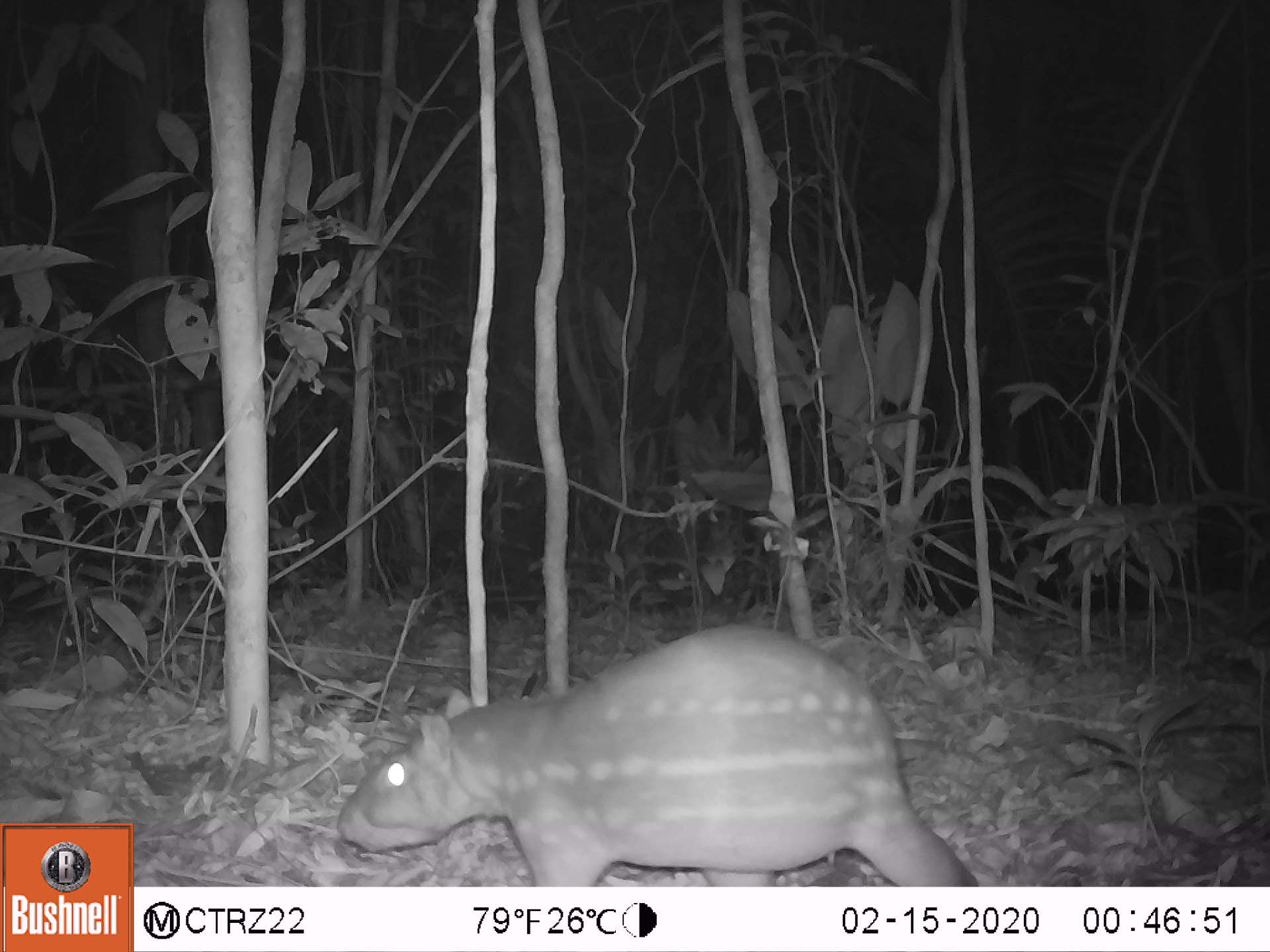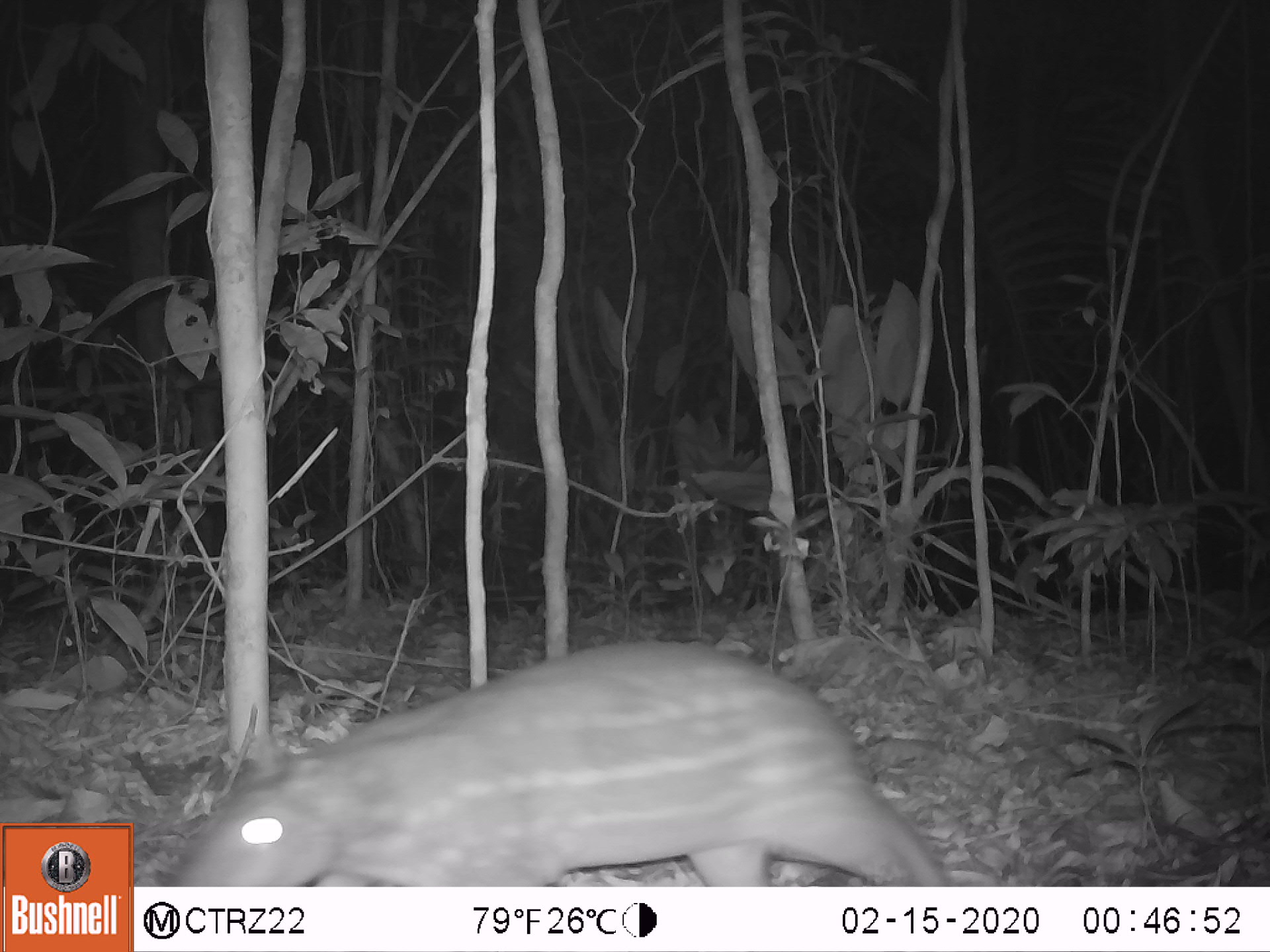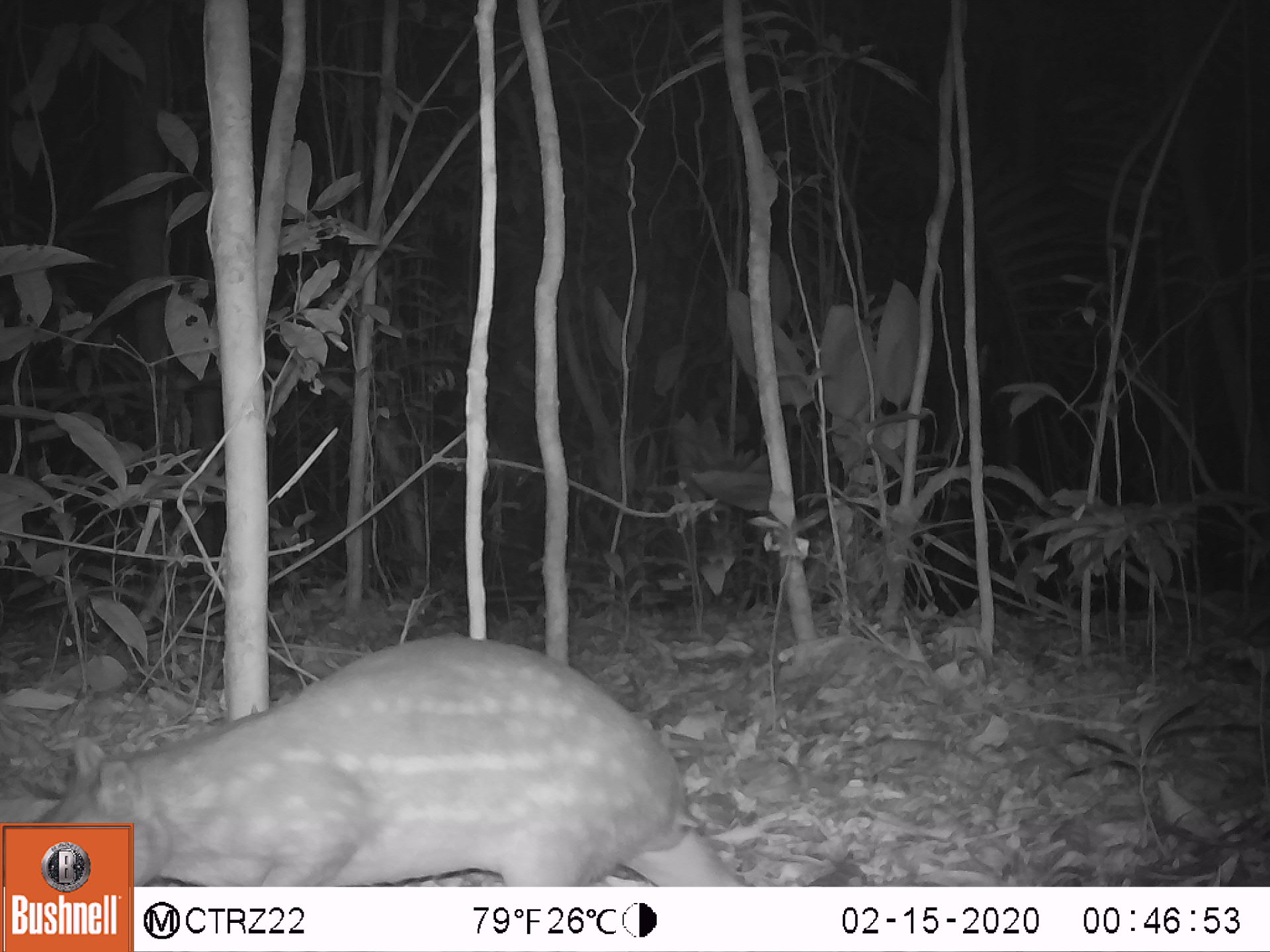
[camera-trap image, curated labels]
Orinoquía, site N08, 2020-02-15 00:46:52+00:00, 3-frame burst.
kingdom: Animalia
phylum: Chordata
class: Mammalia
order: Rodentia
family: Cuniculidae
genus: Cuniculus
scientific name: Cuniculus paca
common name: spotted paca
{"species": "spotted paca (Cuniculus paca)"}